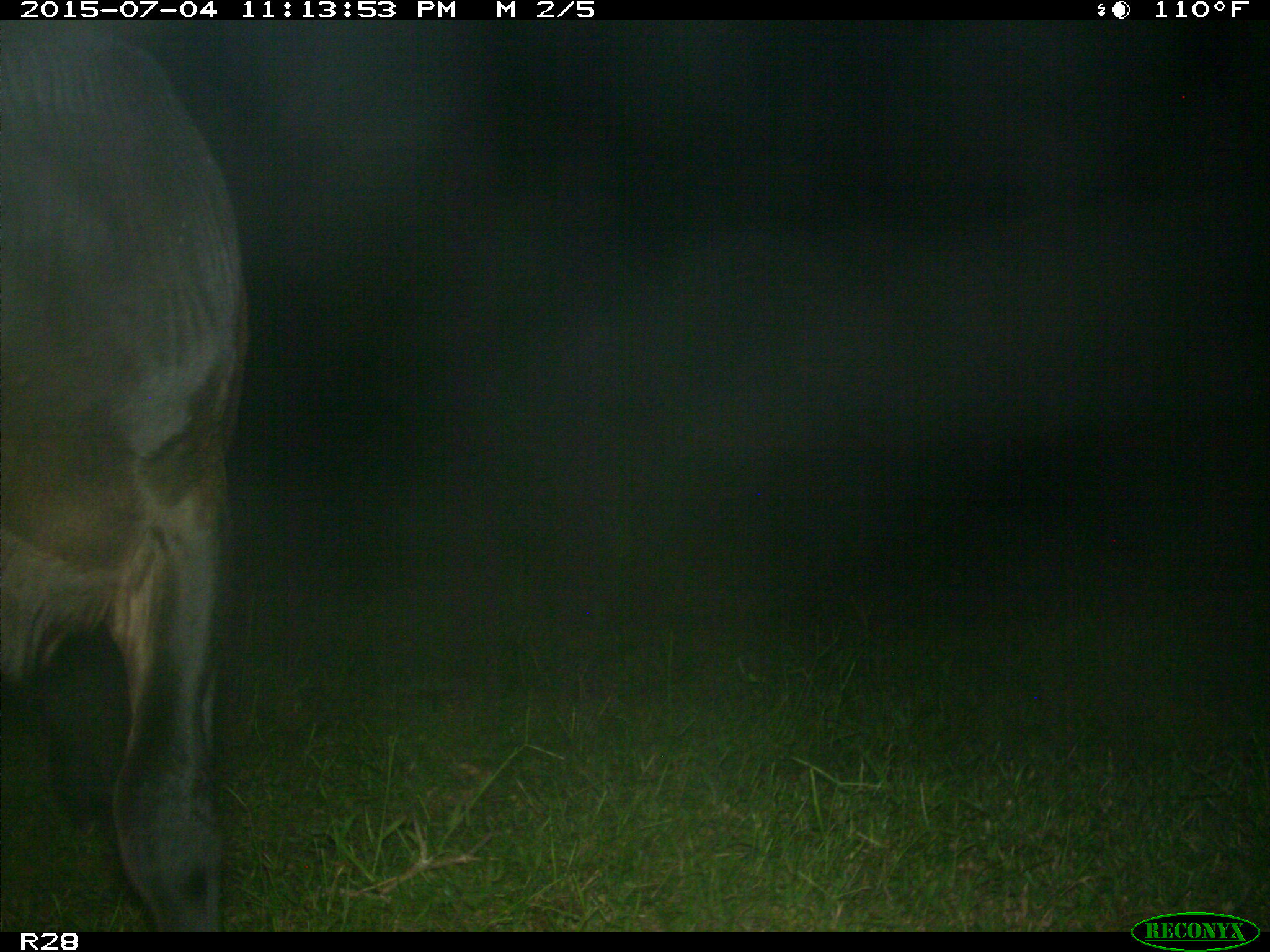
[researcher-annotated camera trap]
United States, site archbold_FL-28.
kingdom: Animalia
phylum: Chordata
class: Mammalia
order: Artiodactyla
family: Bovidae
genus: Bos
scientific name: Bos taurus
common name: domestic cow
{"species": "Bos taurus (domestic cow)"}